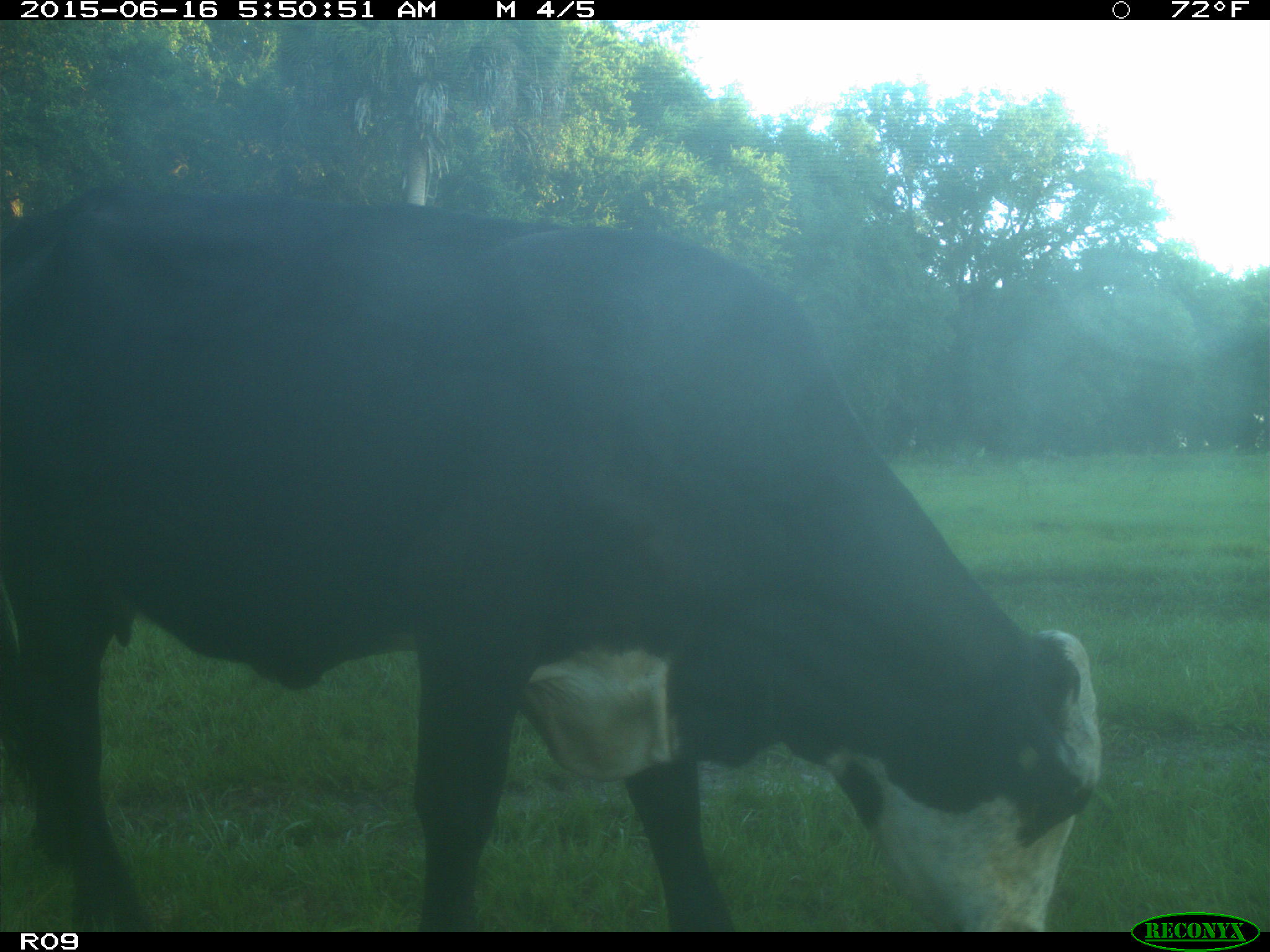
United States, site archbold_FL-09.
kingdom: Animalia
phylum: Chordata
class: Mammalia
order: Artiodactyla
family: Bovidae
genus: Bos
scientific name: Bos taurus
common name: domestic cow